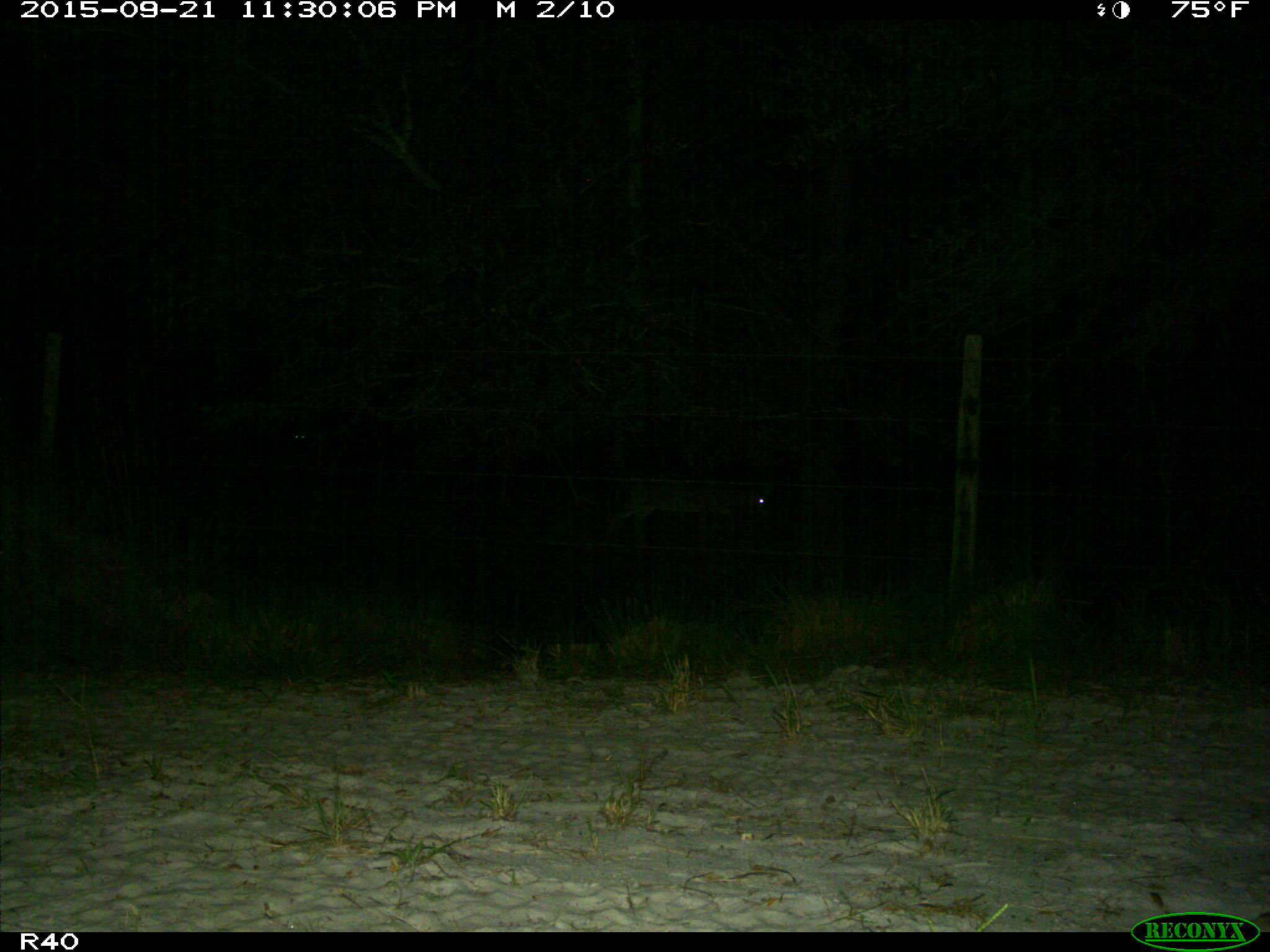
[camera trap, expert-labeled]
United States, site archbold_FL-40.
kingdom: Animalia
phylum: Chordata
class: Mammalia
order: Artiodactyla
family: Cervidae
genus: Odocoileus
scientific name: Odocoileus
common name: deer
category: unidentified deer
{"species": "unidentified deer (deer) (Odocoileus)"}